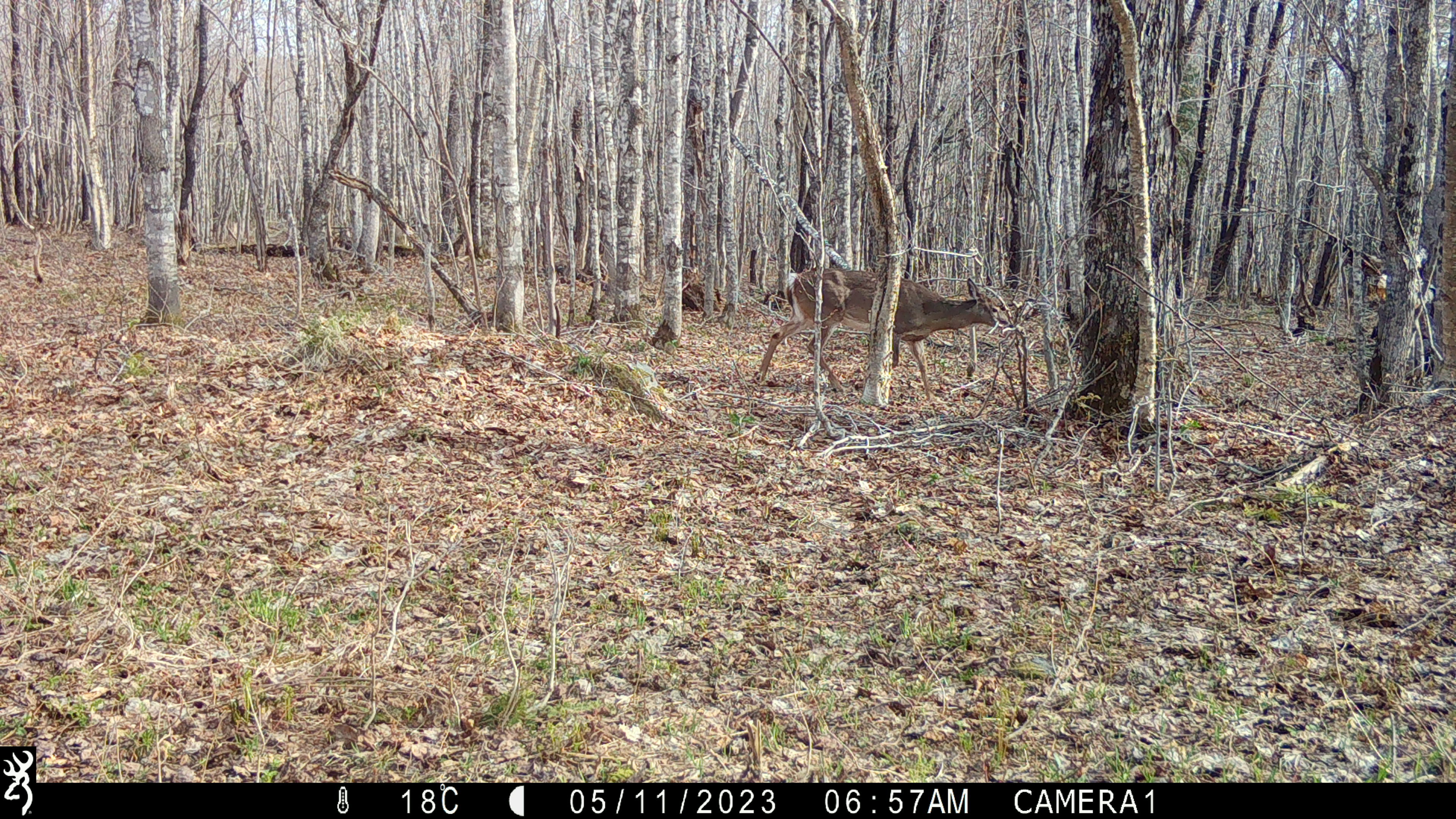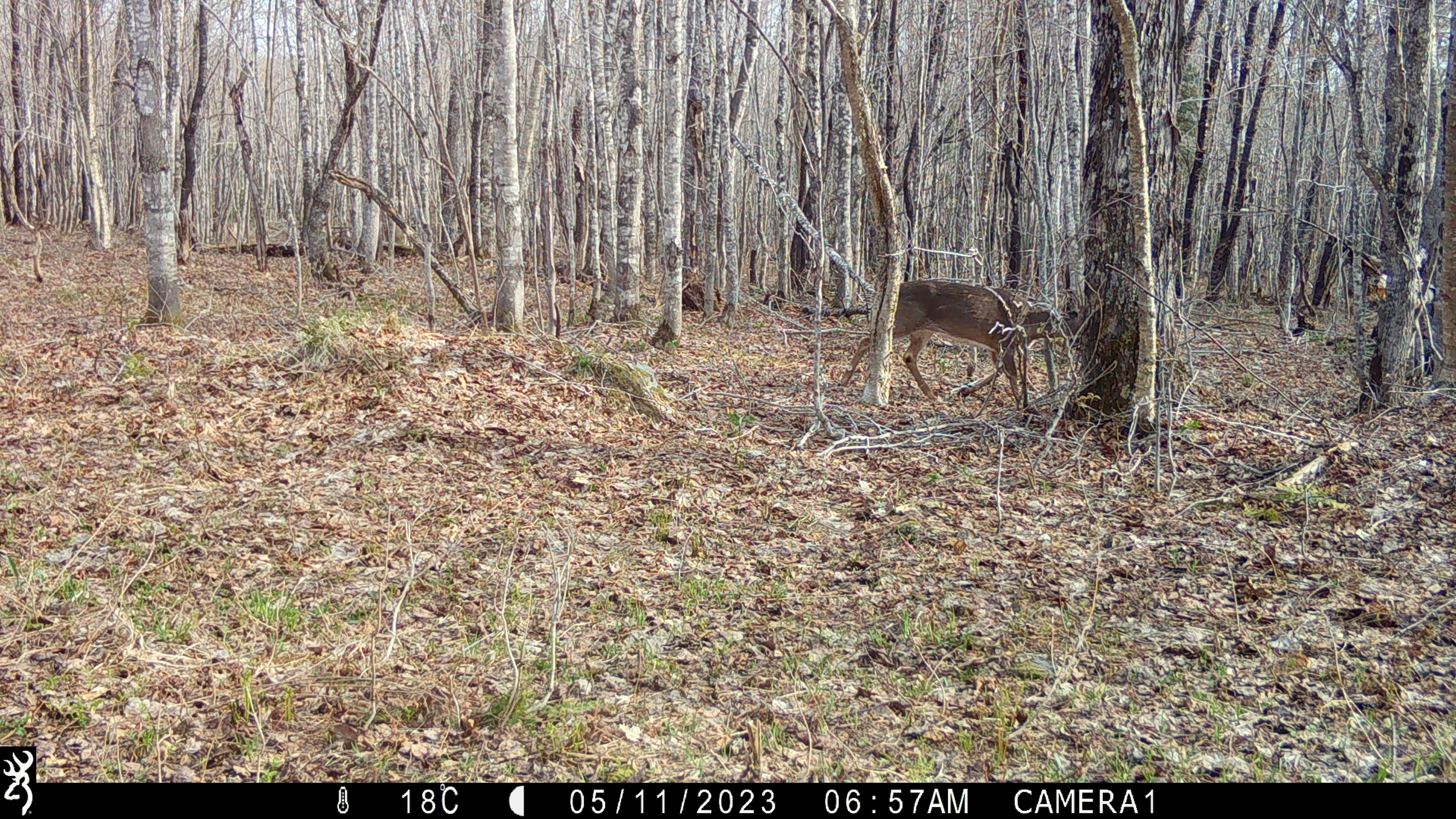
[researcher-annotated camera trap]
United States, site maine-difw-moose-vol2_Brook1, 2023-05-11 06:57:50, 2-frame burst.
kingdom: Animalia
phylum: Chordata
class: Mammalia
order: Artiodactyla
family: Cervidae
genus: Odocoileus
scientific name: Odocoileus virginianus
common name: white-tailed deer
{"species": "white-tailed deer (Odocoileus virginianus)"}